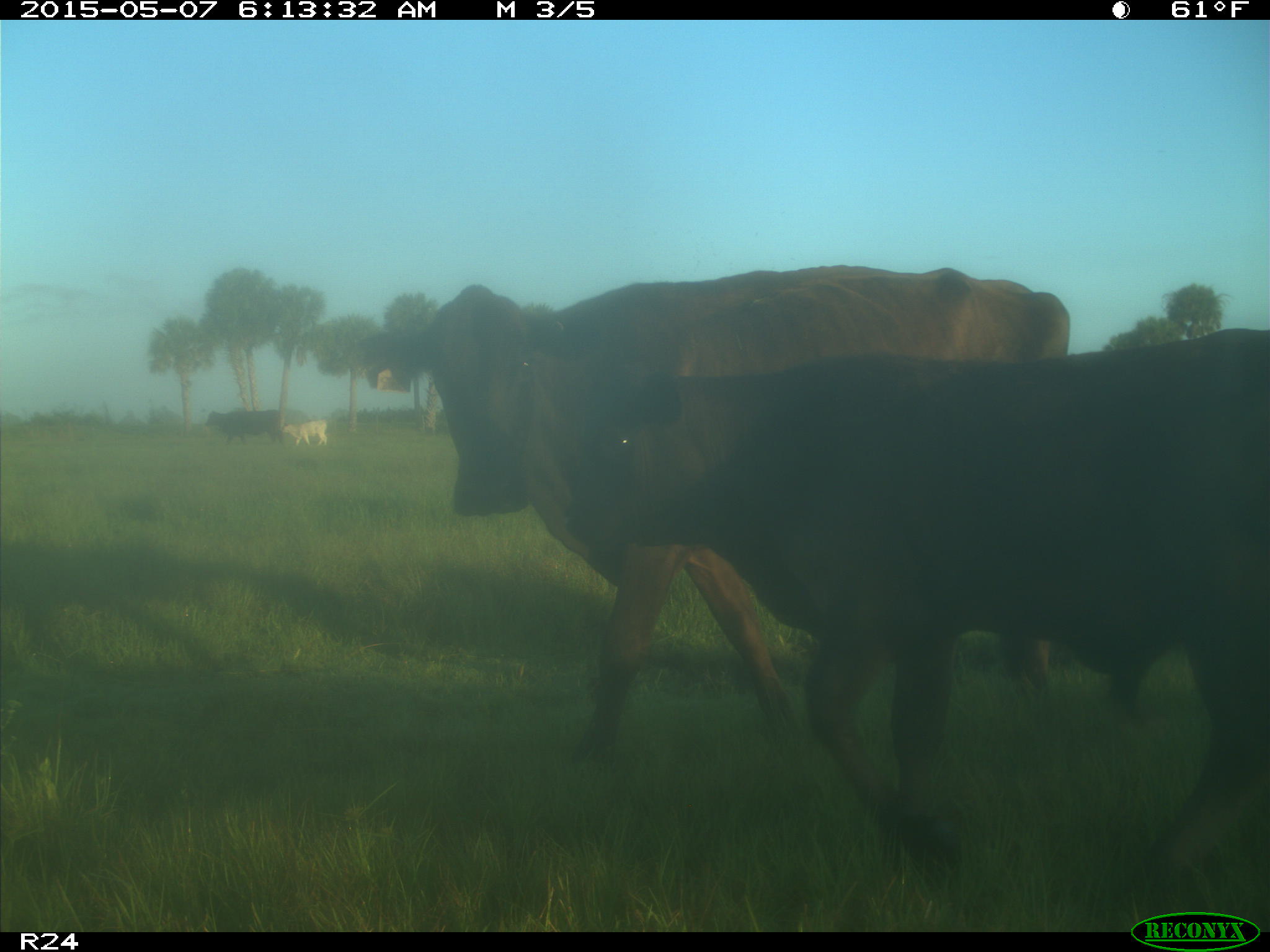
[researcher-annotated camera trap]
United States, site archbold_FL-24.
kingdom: Animalia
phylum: Chordata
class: Mammalia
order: Artiodactyla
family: Bovidae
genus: Bos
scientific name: Bos taurus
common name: domestic cow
Bos taurus (domestic cow).